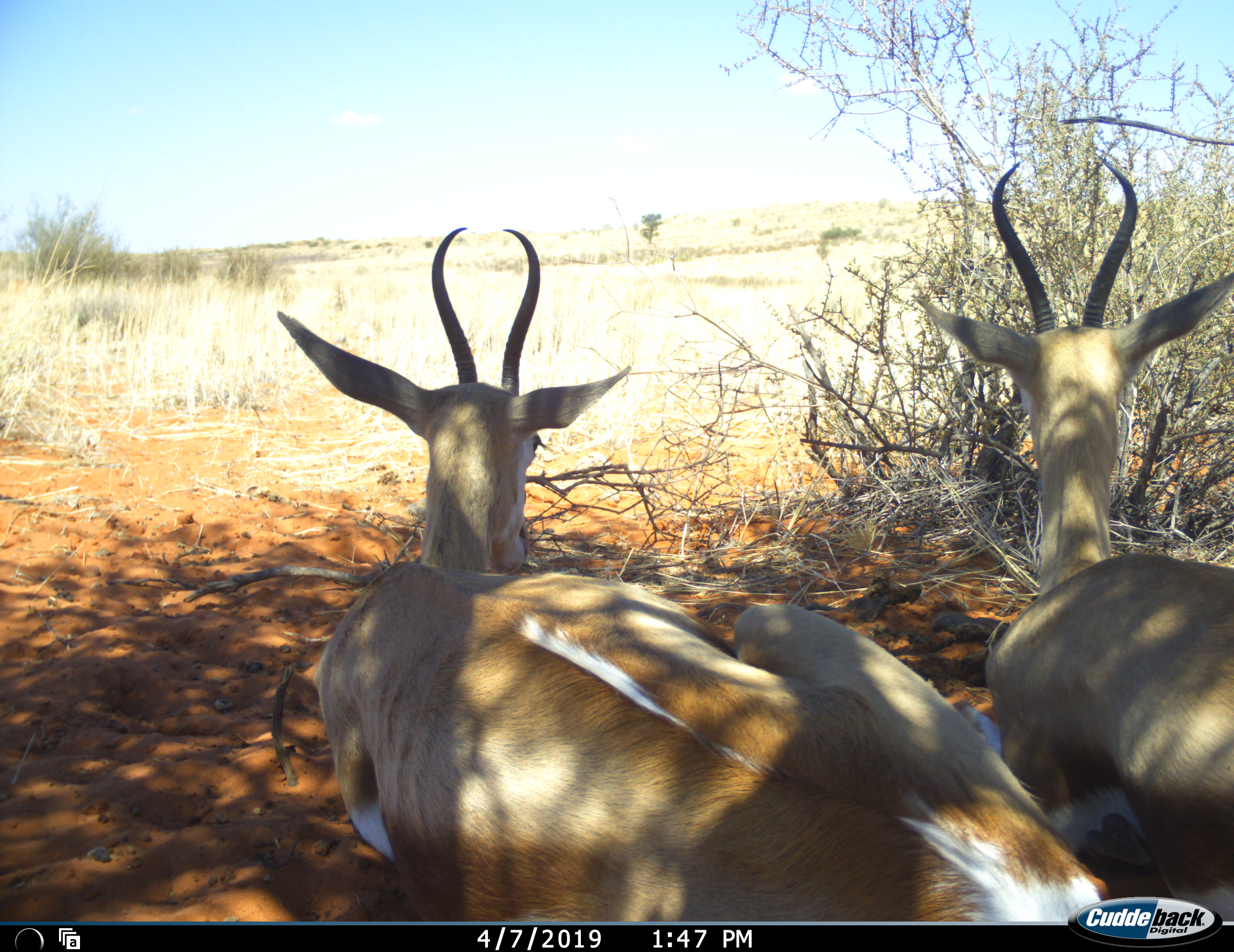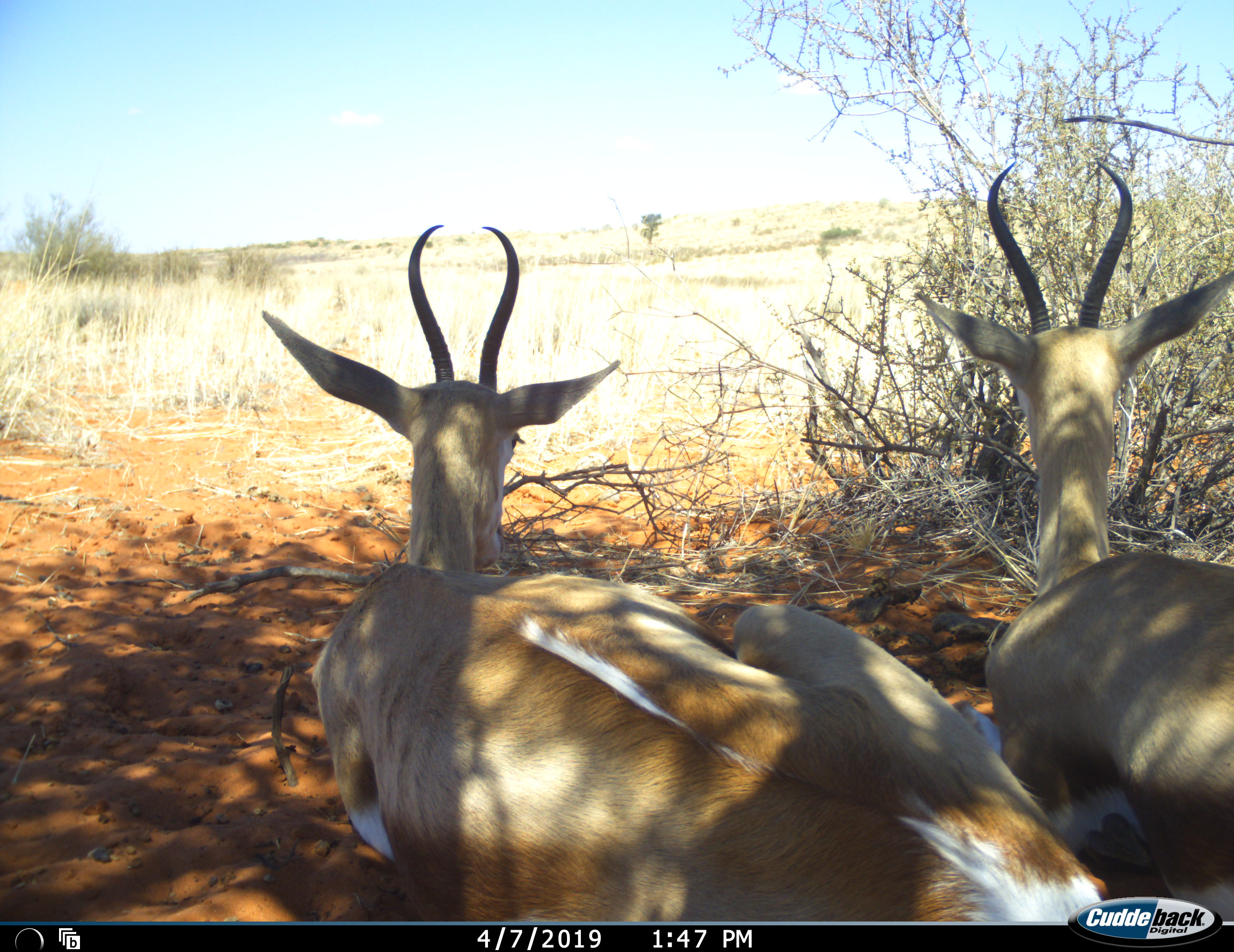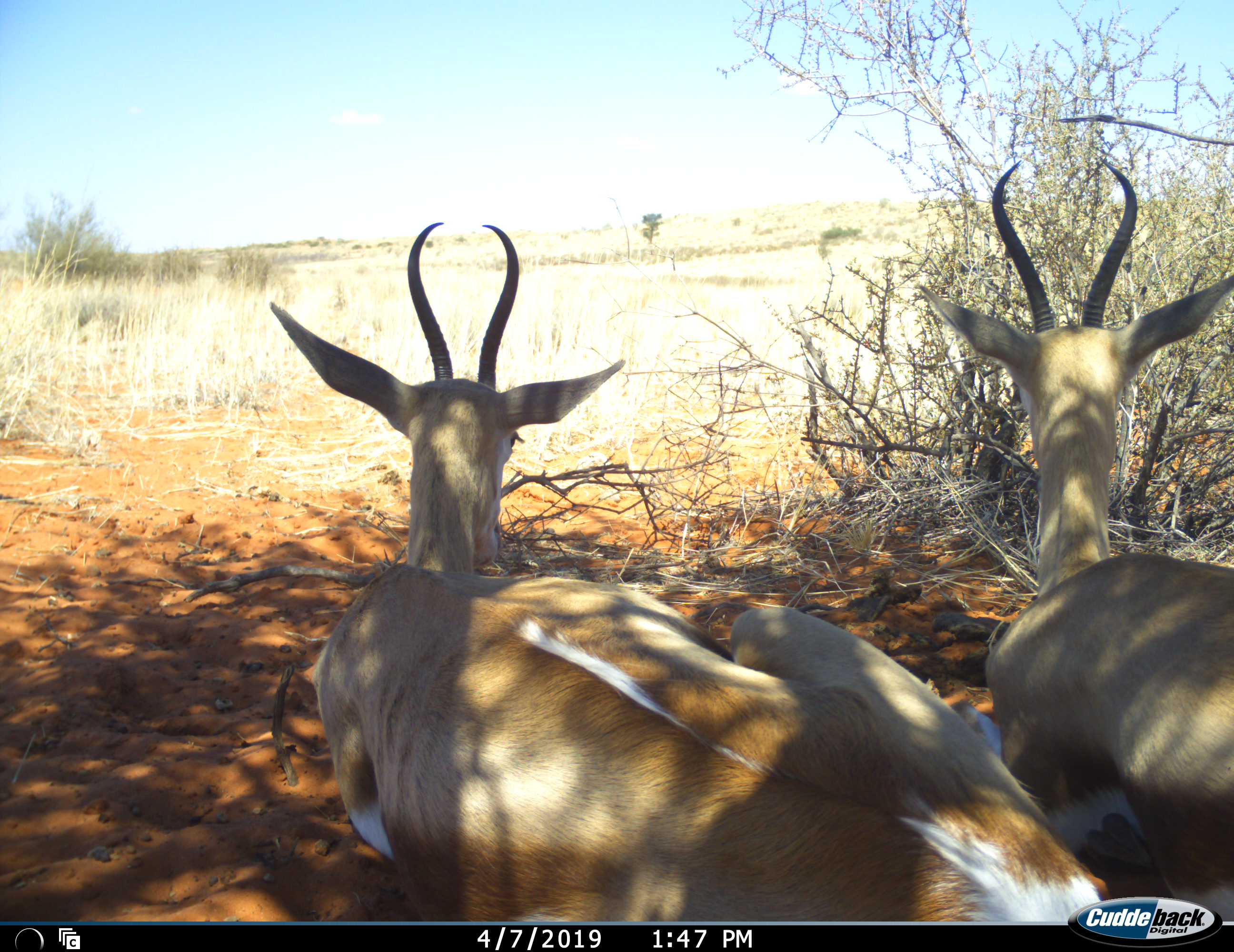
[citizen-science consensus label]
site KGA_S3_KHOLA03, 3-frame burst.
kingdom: Animalia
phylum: Chordata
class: Mammalia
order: Artiodactyla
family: Bovidae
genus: Antidorcas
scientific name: Antidorcas marsupialis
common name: springbok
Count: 2.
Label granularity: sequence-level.